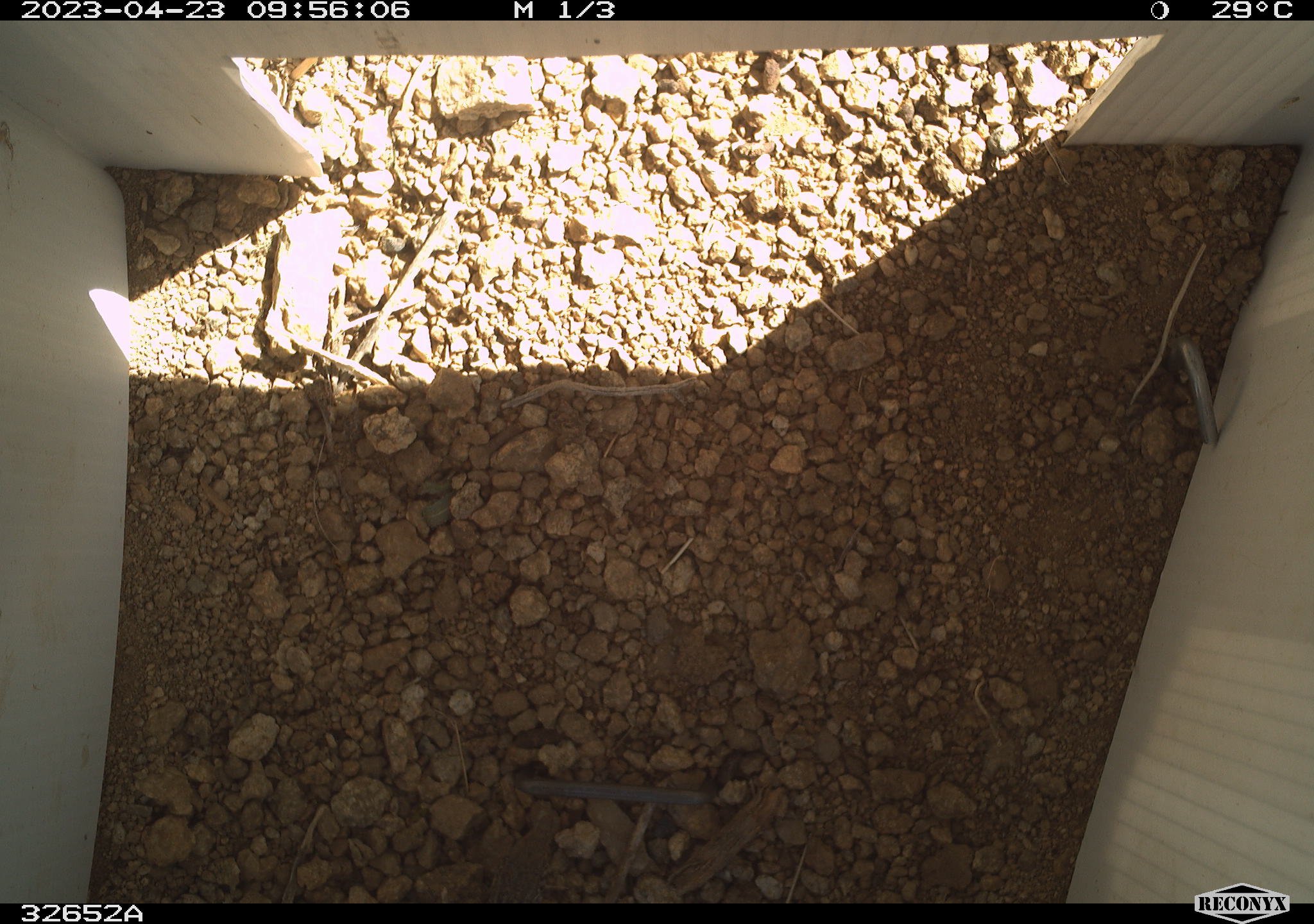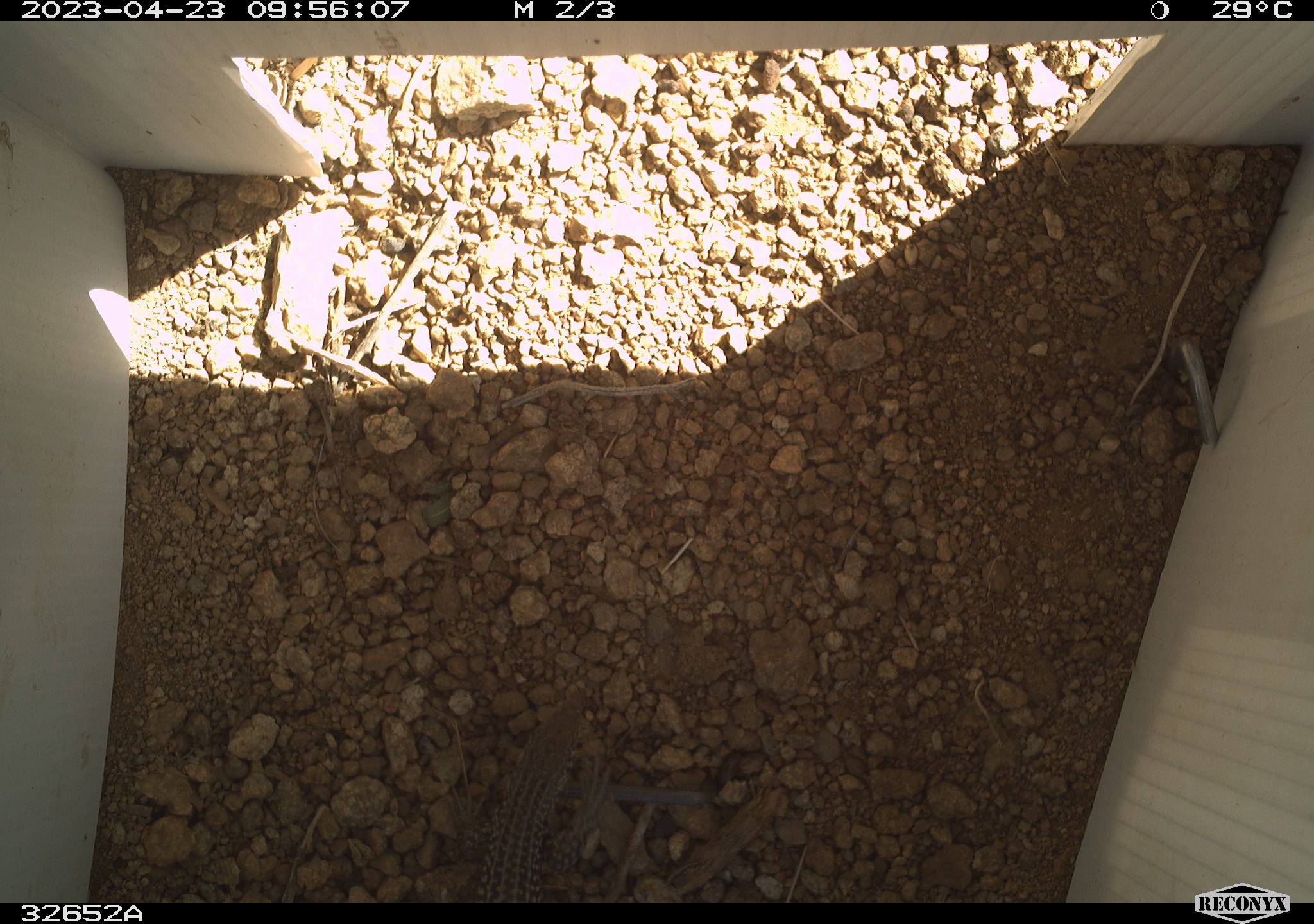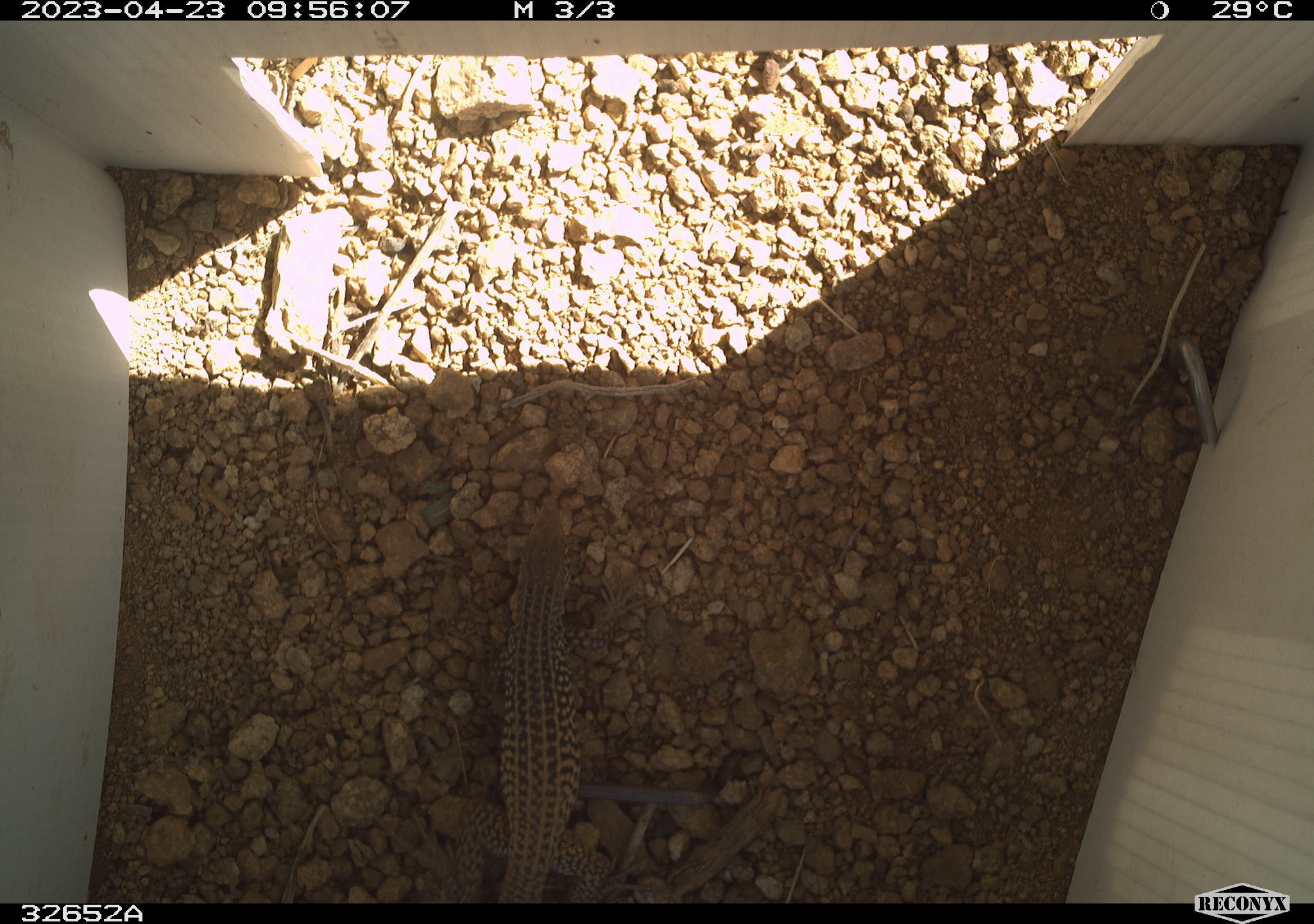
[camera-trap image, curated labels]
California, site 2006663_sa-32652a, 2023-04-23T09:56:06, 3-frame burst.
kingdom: Animalia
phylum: Chordata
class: Reptilia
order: Squamata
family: Teiidae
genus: Aspidoscelis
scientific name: Aspidoscelis tigris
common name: western whiptail